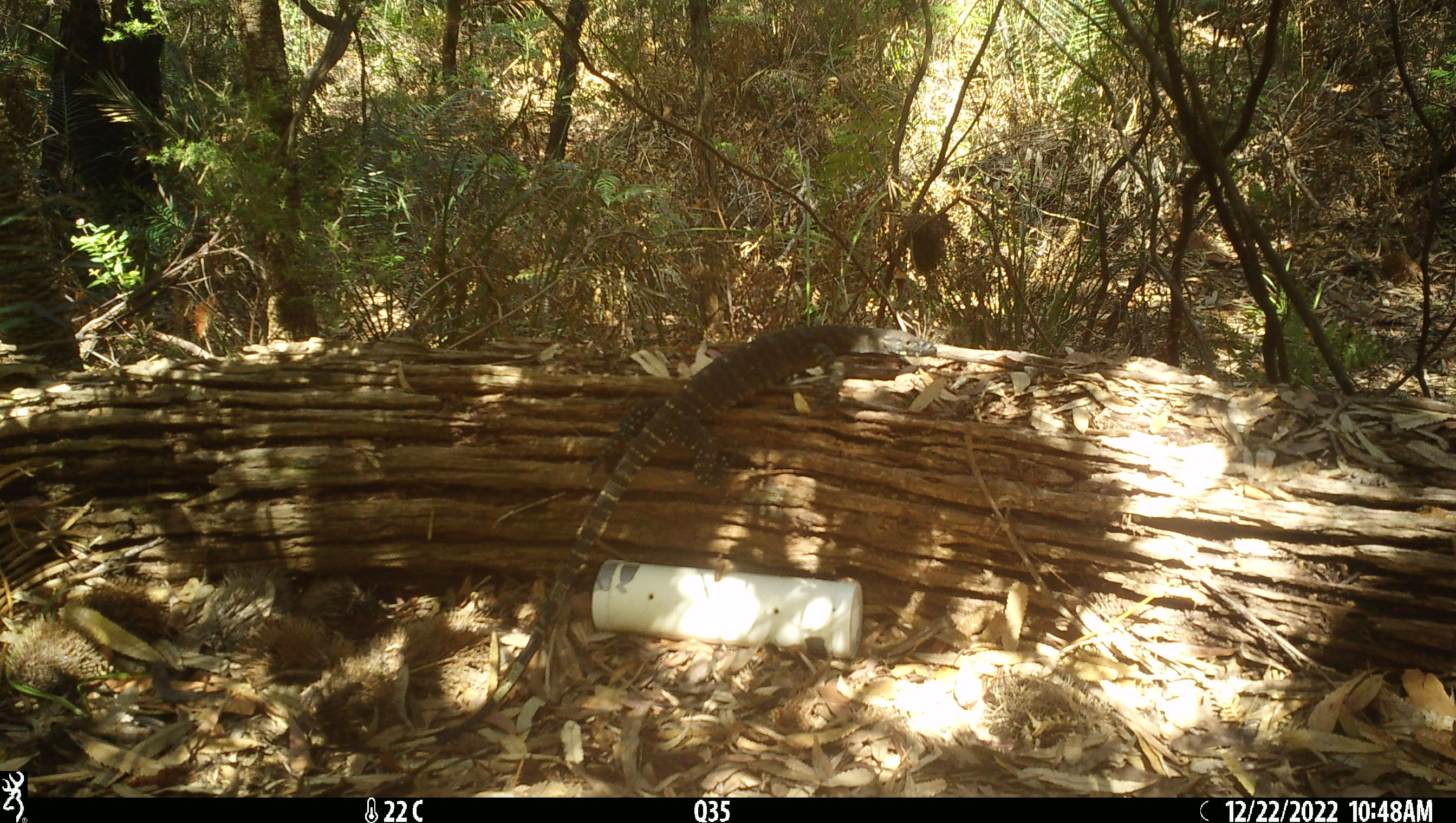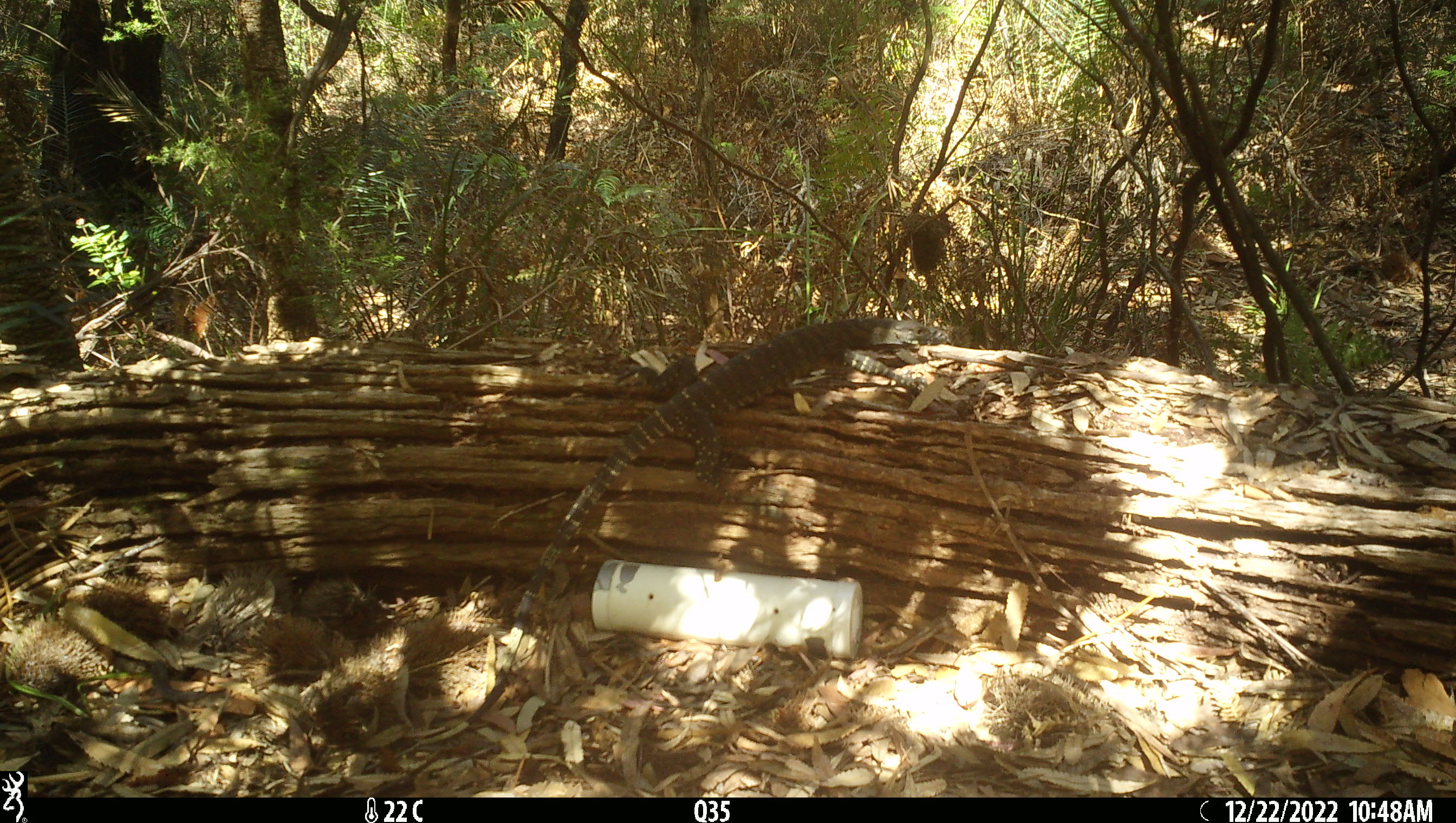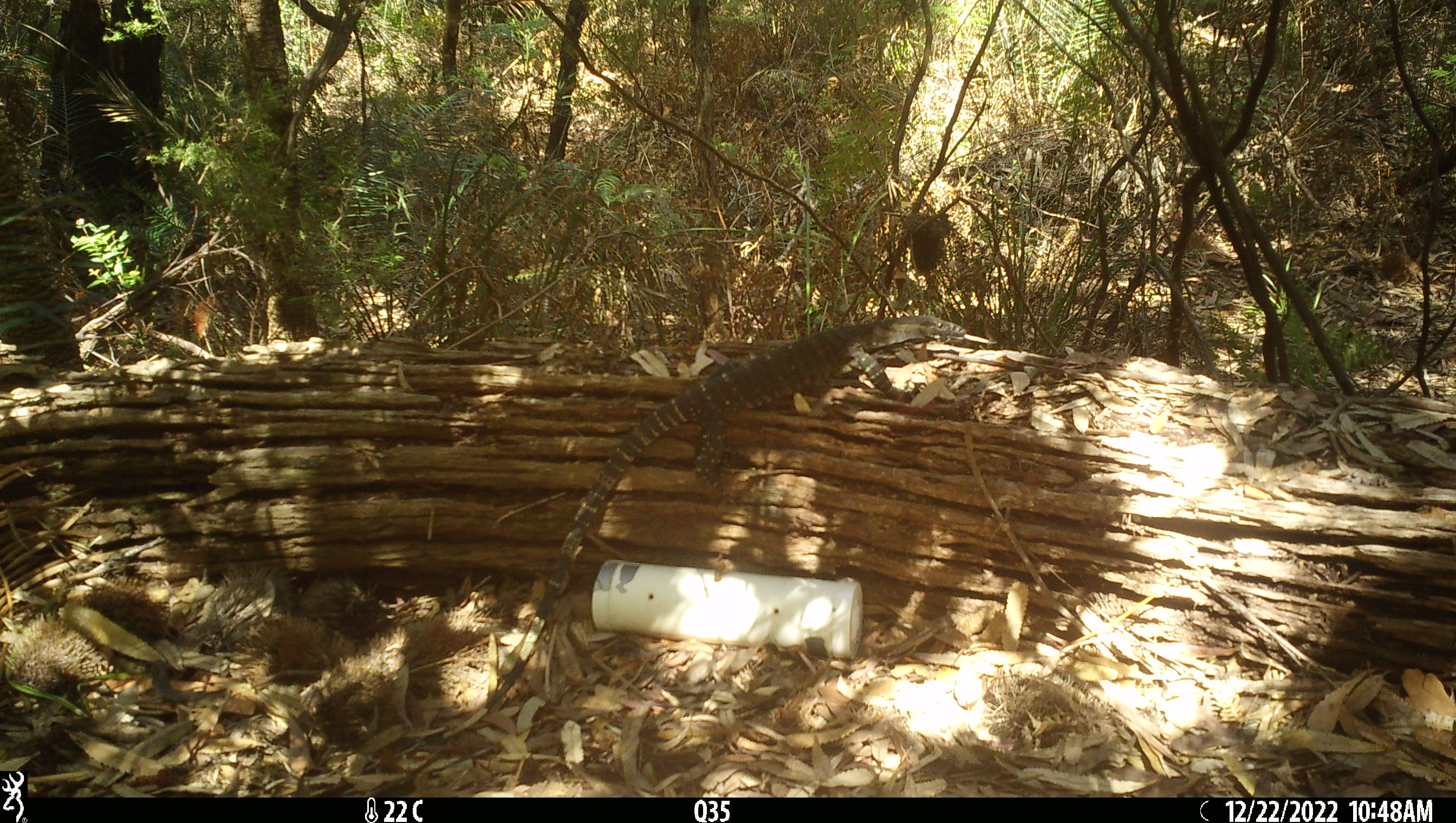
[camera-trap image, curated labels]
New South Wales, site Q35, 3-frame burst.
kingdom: Animalia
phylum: Chordata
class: Reptilia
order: Squamata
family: Varanidae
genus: Varanus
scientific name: Varanus varius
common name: lace monitor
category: goanna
Goanna (lace monitor) (Varanus varius).